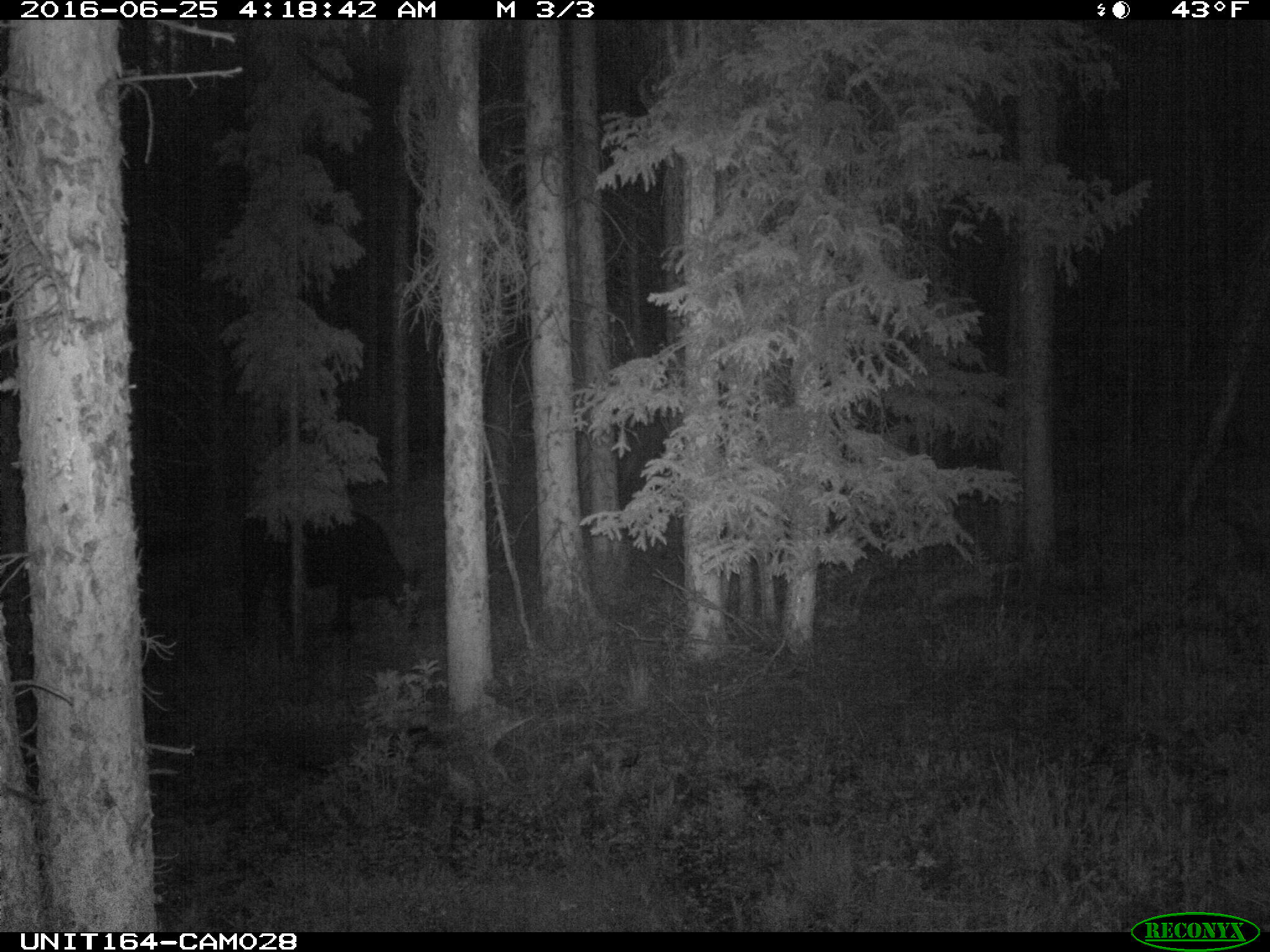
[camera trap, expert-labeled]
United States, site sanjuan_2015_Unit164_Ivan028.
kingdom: Animalia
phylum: Chordata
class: Mammalia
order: Artiodactyla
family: Bovidae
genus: Bos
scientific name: Bos taurus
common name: domestic cow